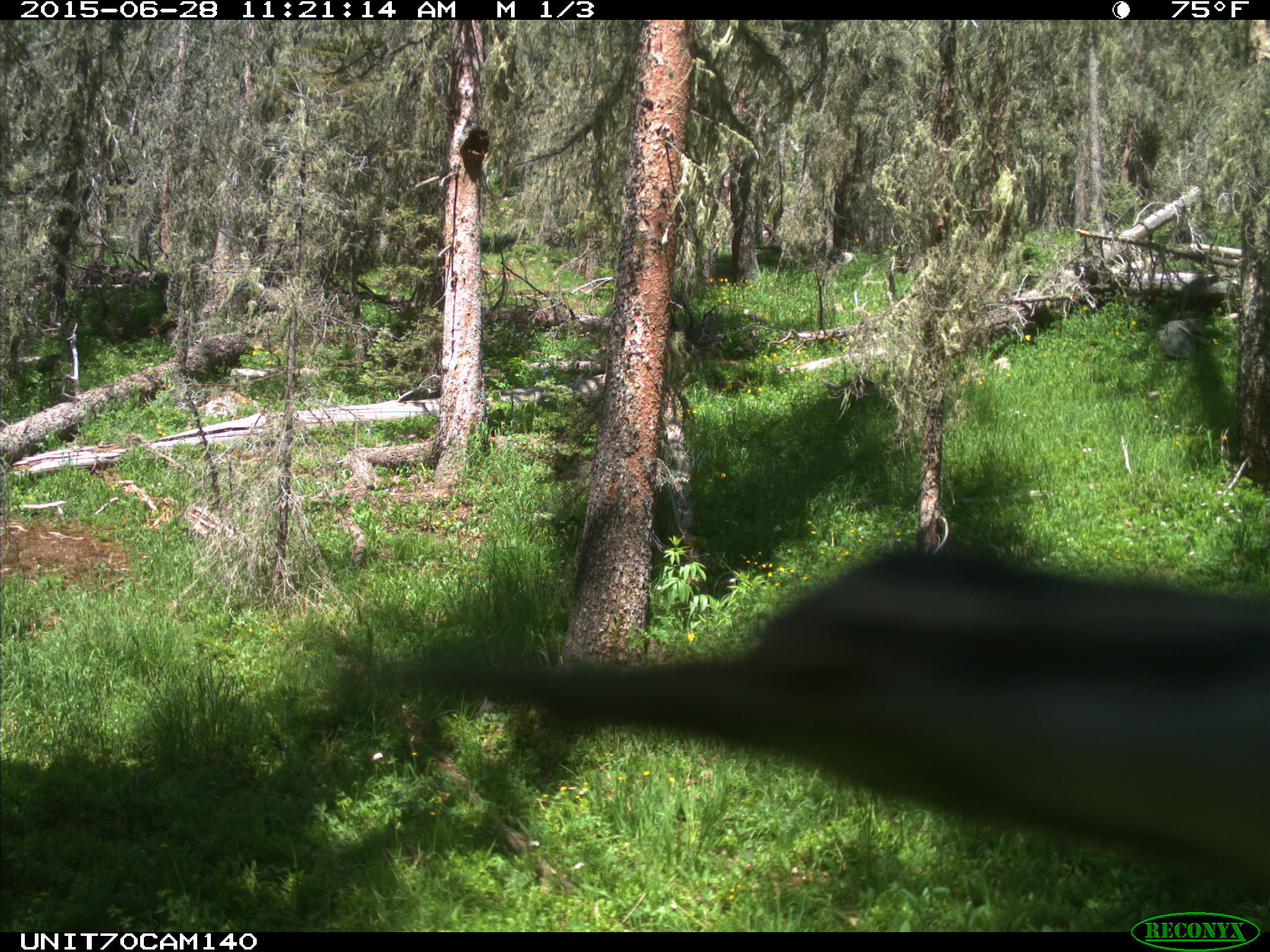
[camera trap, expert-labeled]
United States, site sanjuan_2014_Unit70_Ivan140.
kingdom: Animalia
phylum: Chordata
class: Aves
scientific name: Aves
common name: birds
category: unidentified bird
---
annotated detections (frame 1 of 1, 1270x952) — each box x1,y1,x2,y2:
animal: 469,540,1266,899; 459,126,490,186